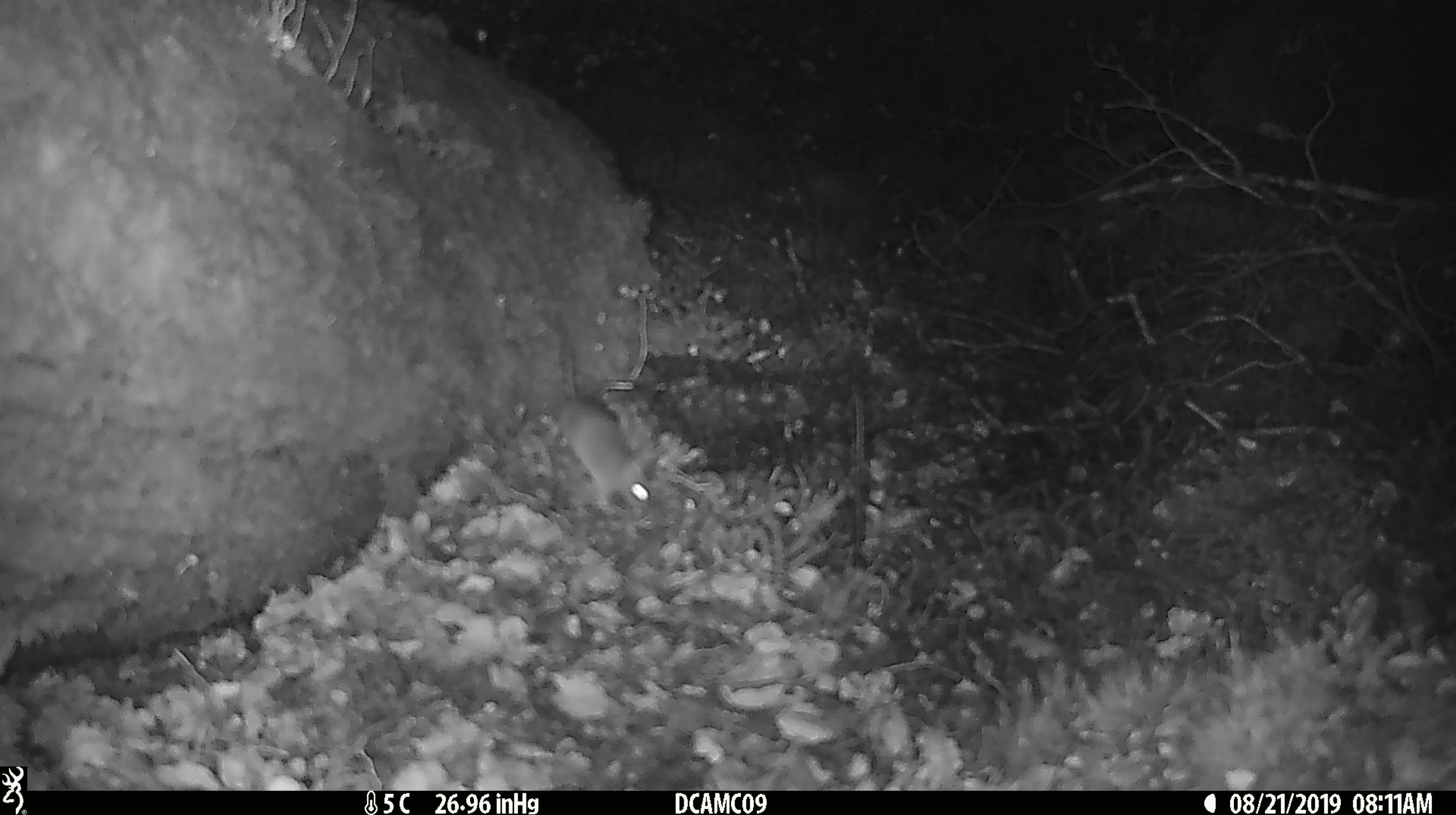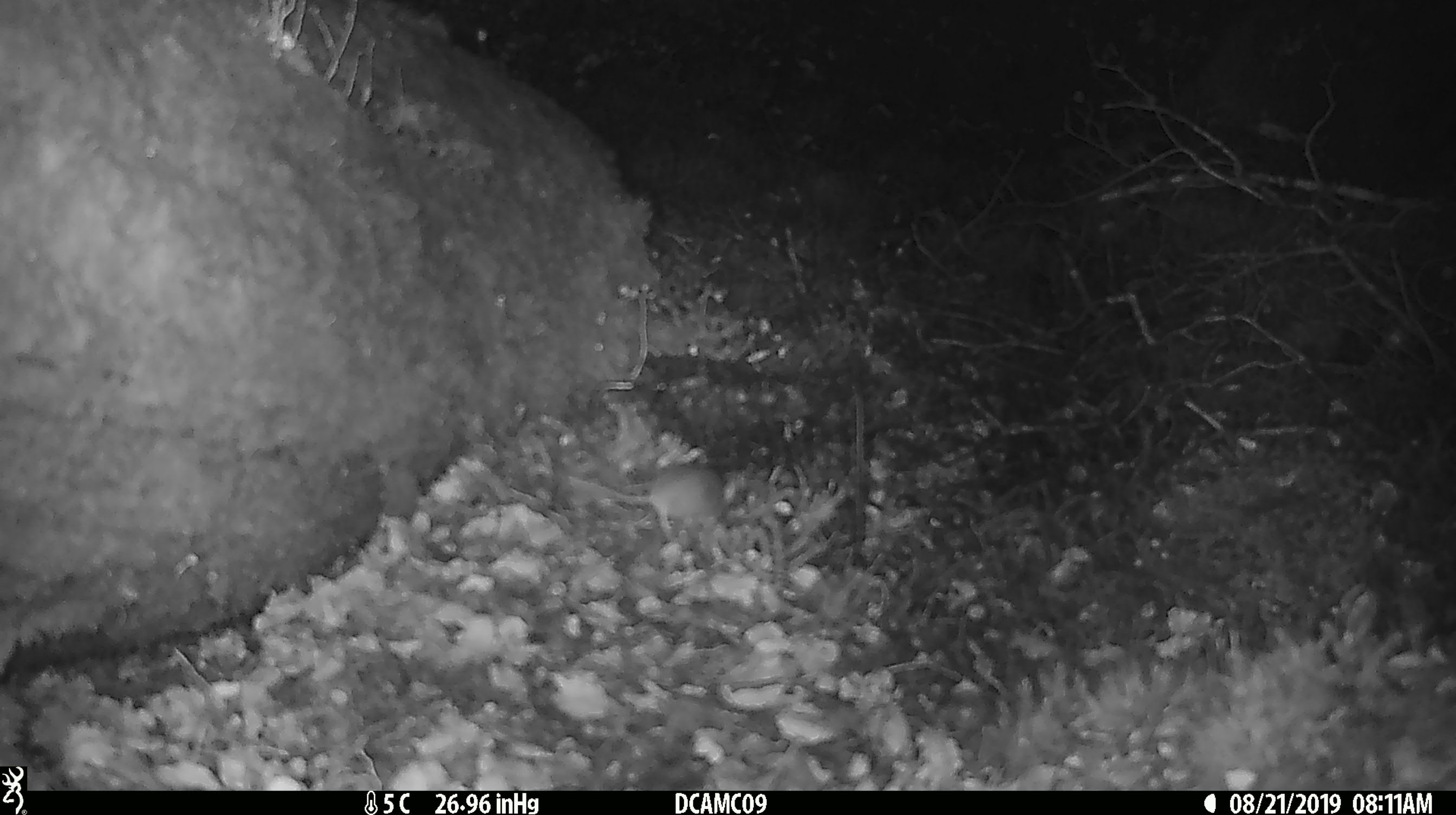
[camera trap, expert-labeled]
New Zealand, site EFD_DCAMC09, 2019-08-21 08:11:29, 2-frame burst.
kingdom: Animalia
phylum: Chordata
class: Mammalia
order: Rodentia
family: Muridae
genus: Mus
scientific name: Mus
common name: mouse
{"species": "mouse (Mus)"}